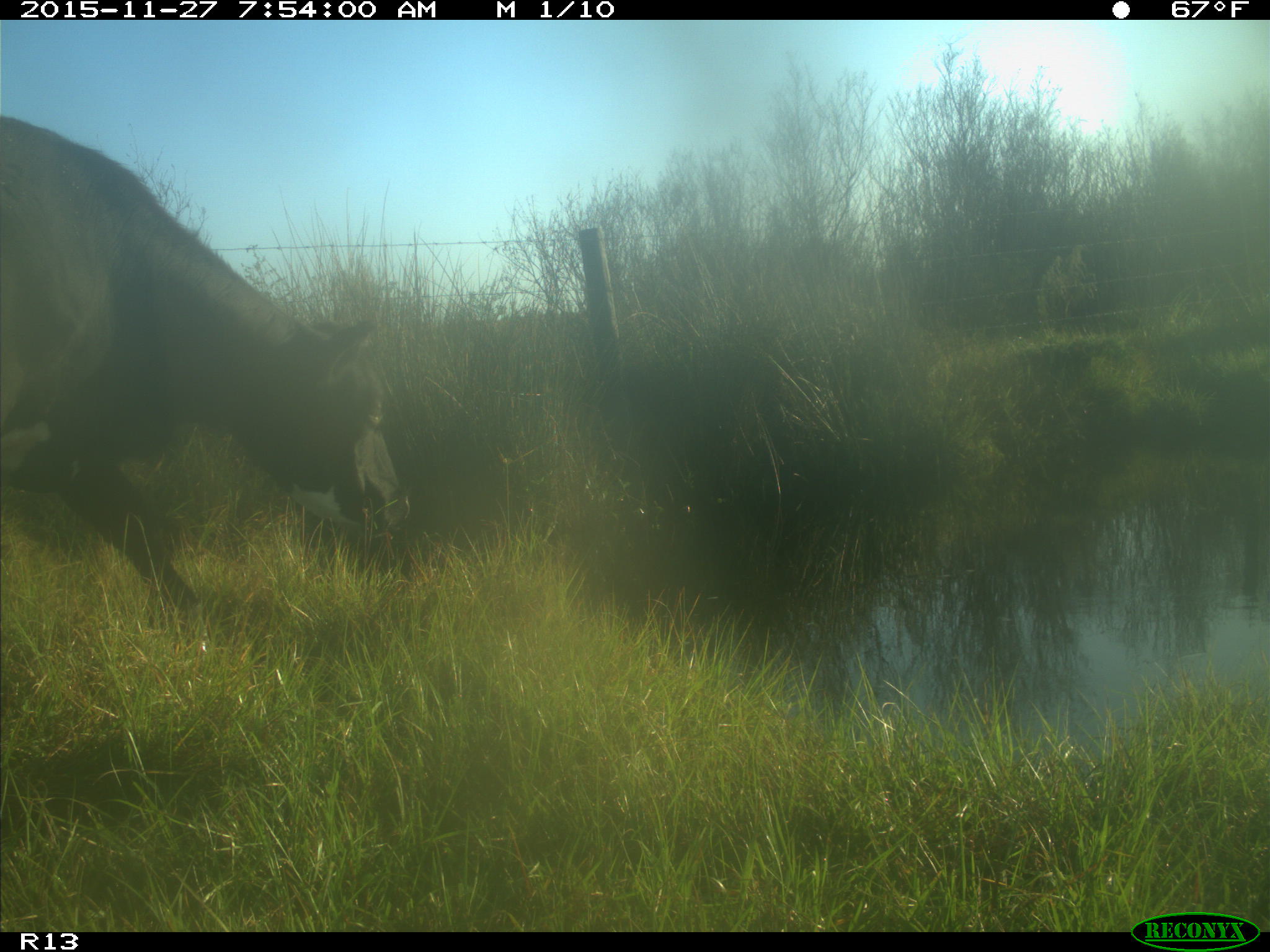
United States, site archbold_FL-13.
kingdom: Animalia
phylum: Chordata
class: Mammalia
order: Artiodactyla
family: Bovidae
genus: Bos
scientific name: Bos taurus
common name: domestic cow